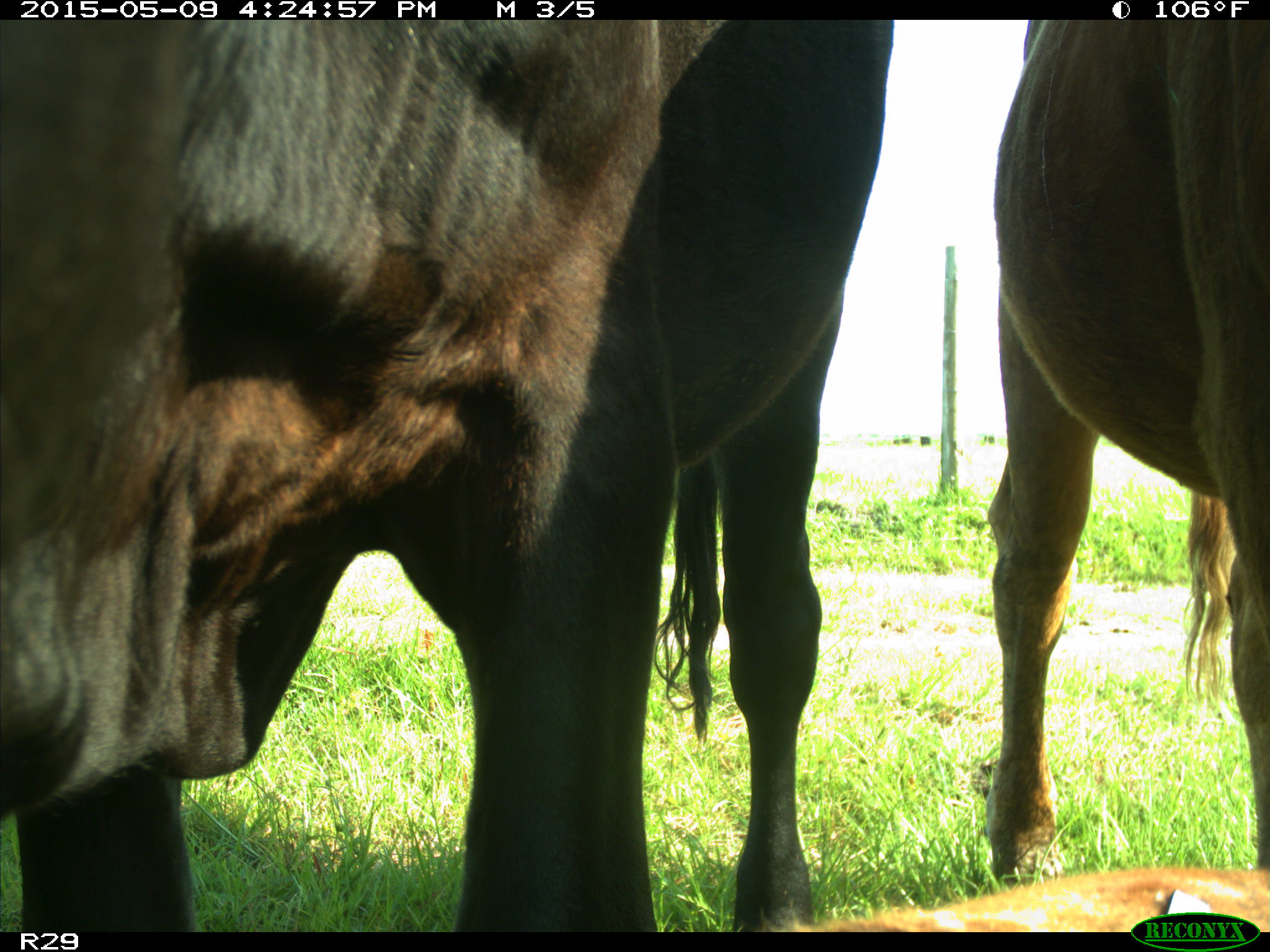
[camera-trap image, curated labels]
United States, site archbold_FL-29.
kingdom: Animalia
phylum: Chordata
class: Mammalia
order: Artiodactyla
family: Bovidae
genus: Bos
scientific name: Bos taurus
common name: domestic cow